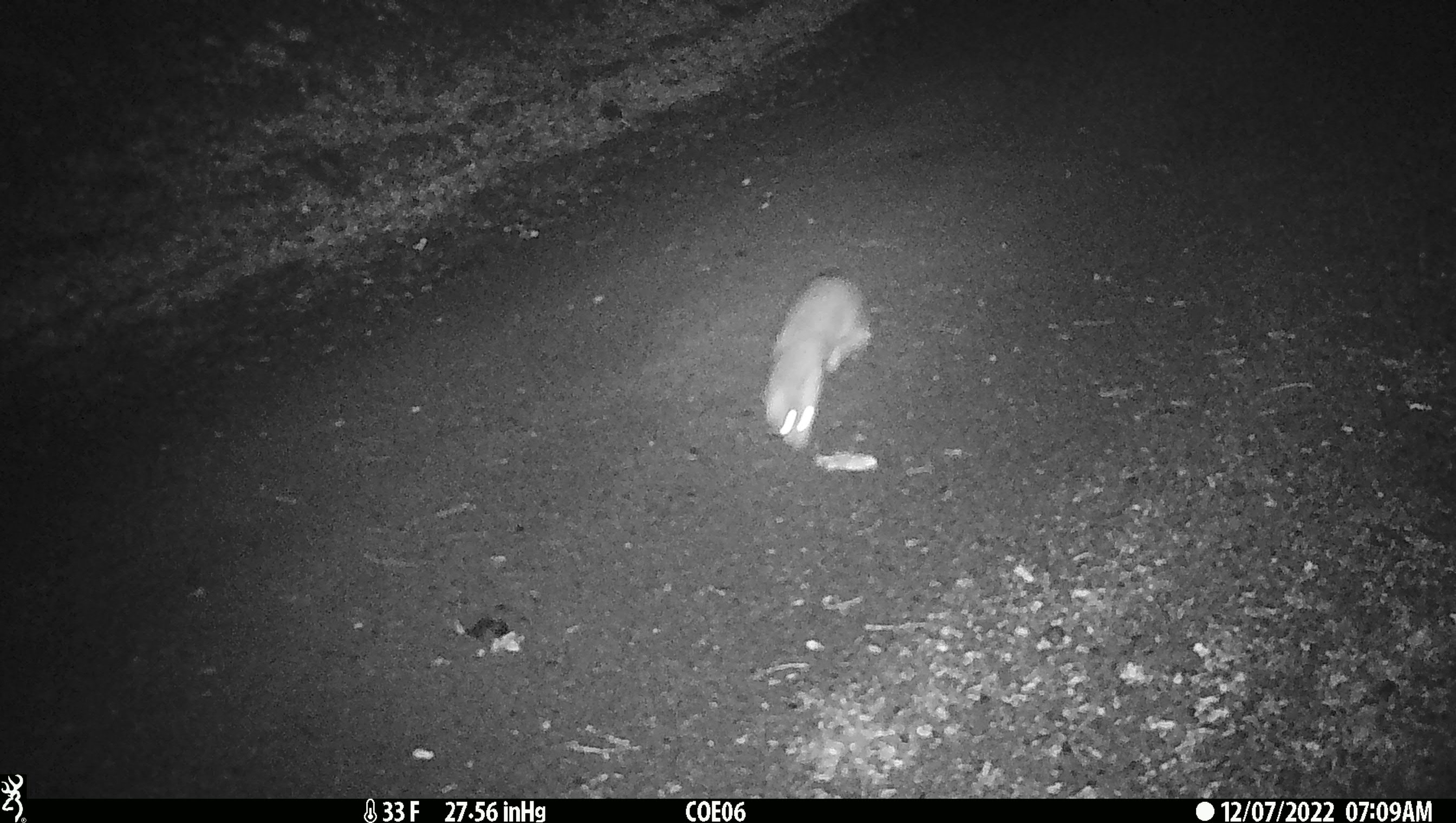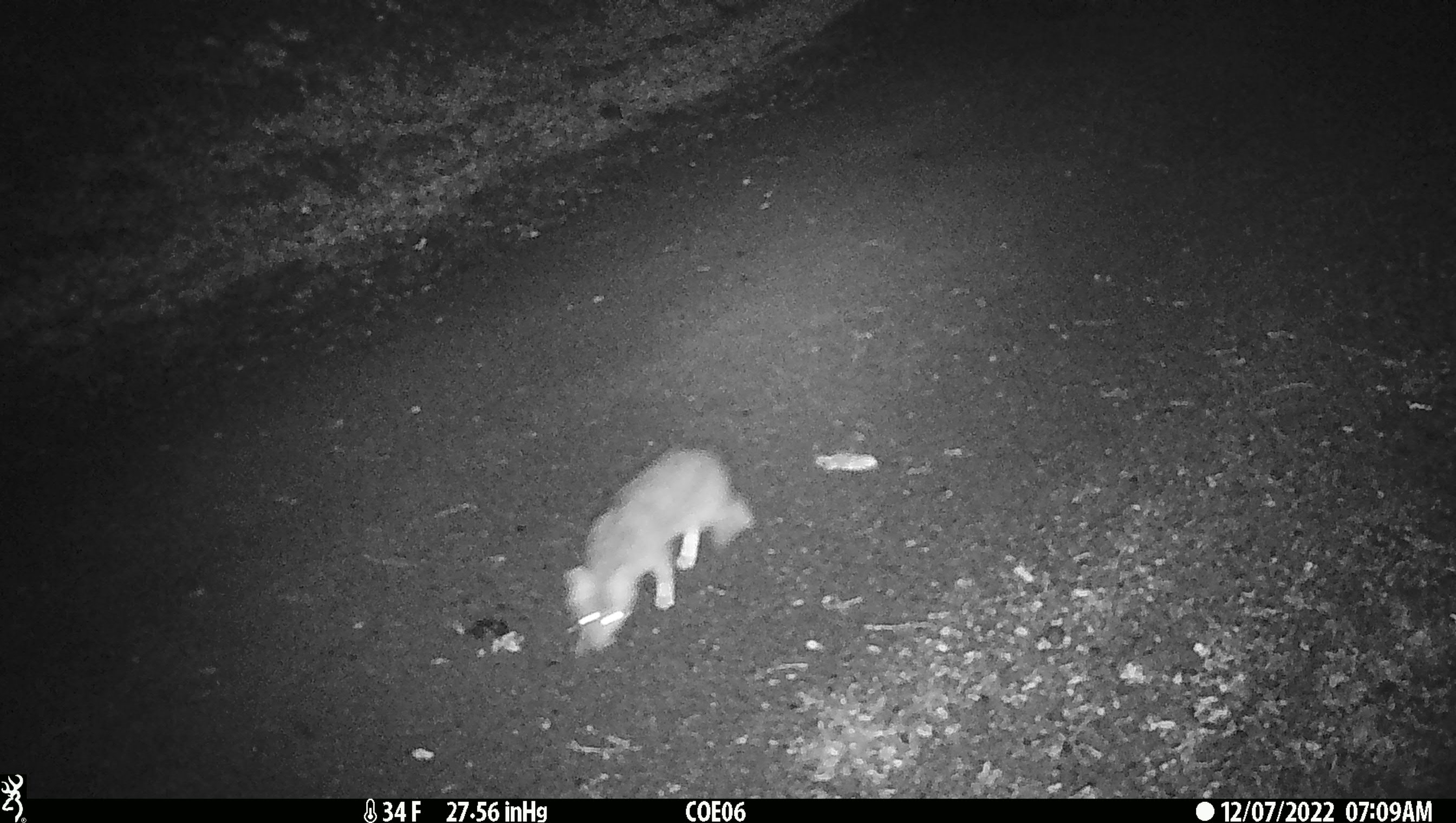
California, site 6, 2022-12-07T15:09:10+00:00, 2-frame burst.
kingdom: Animalia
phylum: Chordata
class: Mammalia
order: Carnivora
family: Canidae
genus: Urocyon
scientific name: Urocyon cinereoargenteus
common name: gray fox